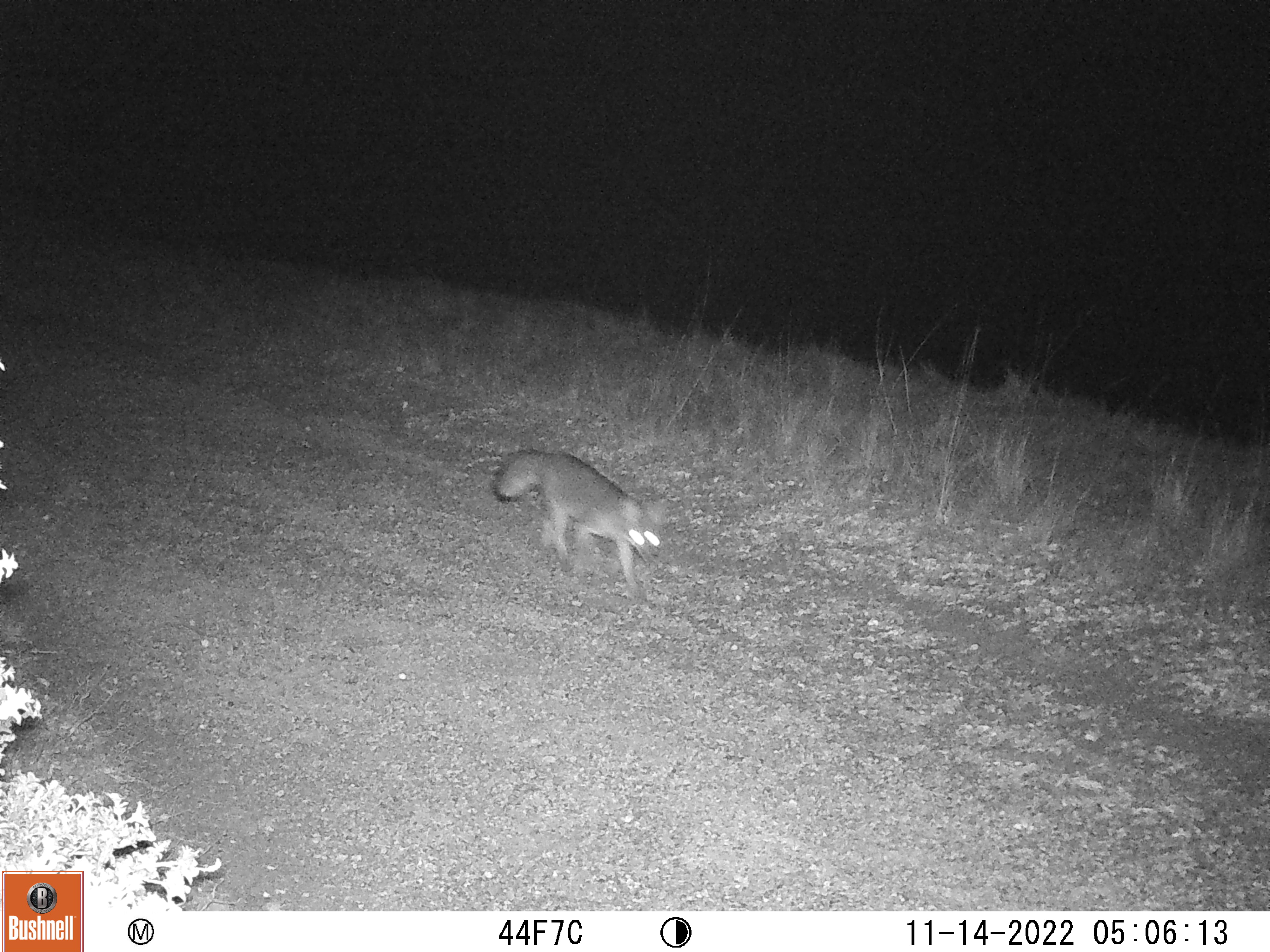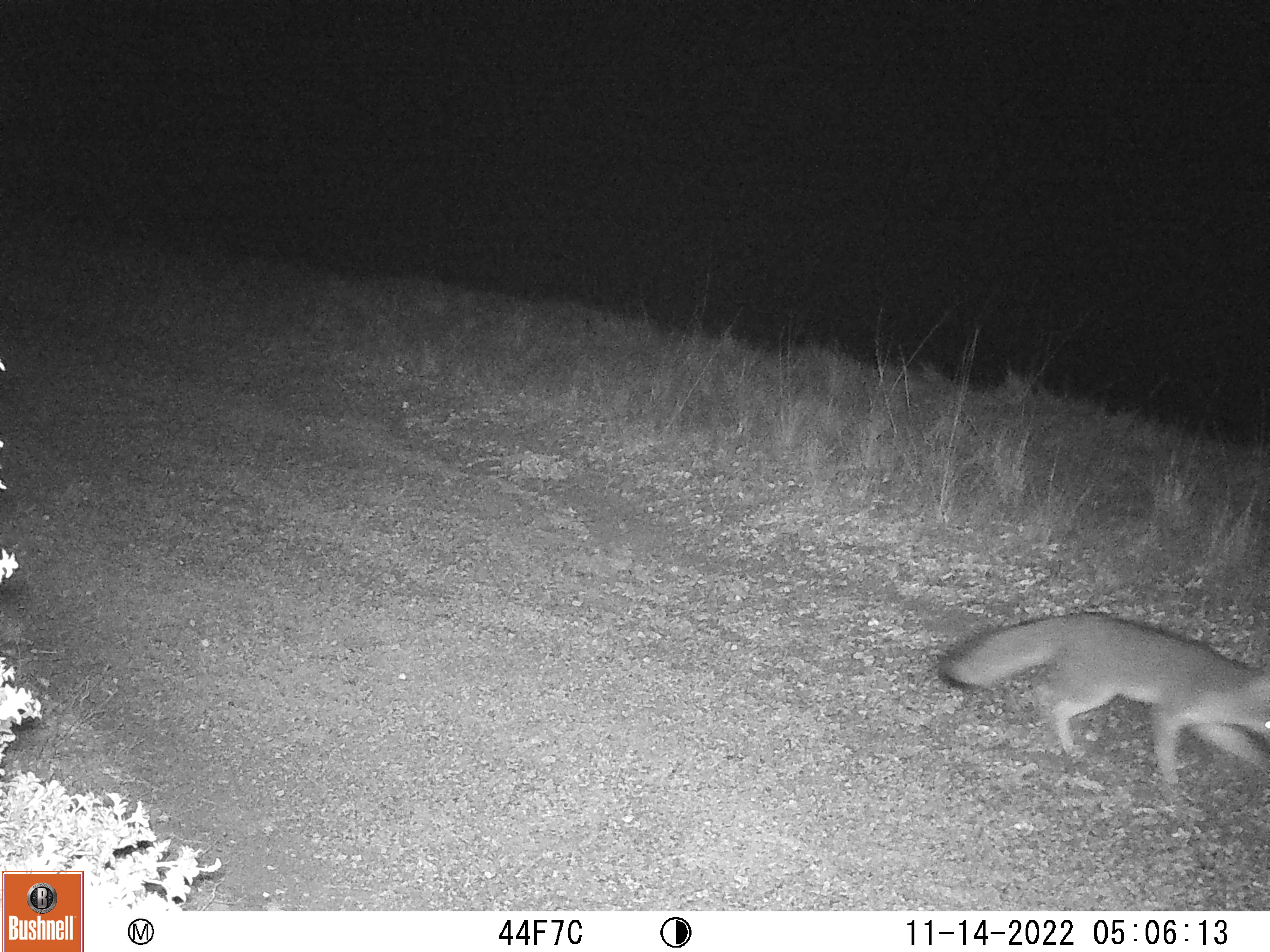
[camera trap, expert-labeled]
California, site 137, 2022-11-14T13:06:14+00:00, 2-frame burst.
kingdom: Animalia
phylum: Chordata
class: Mammalia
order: Carnivora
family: Canidae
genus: Urocyon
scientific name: Urocyon cinereoargenteus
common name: gray fox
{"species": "gray fox (Urocyon cinereoargenteus)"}